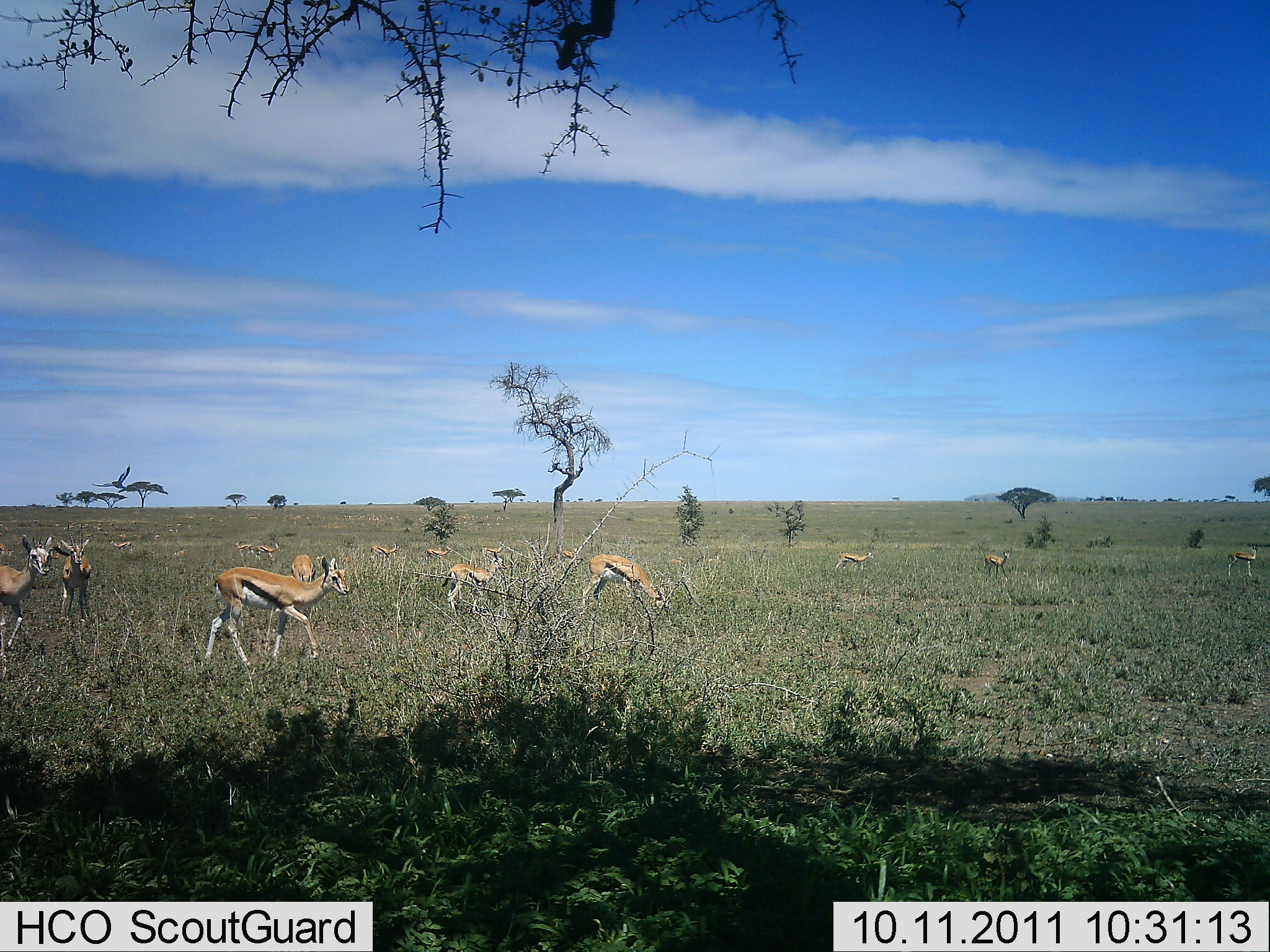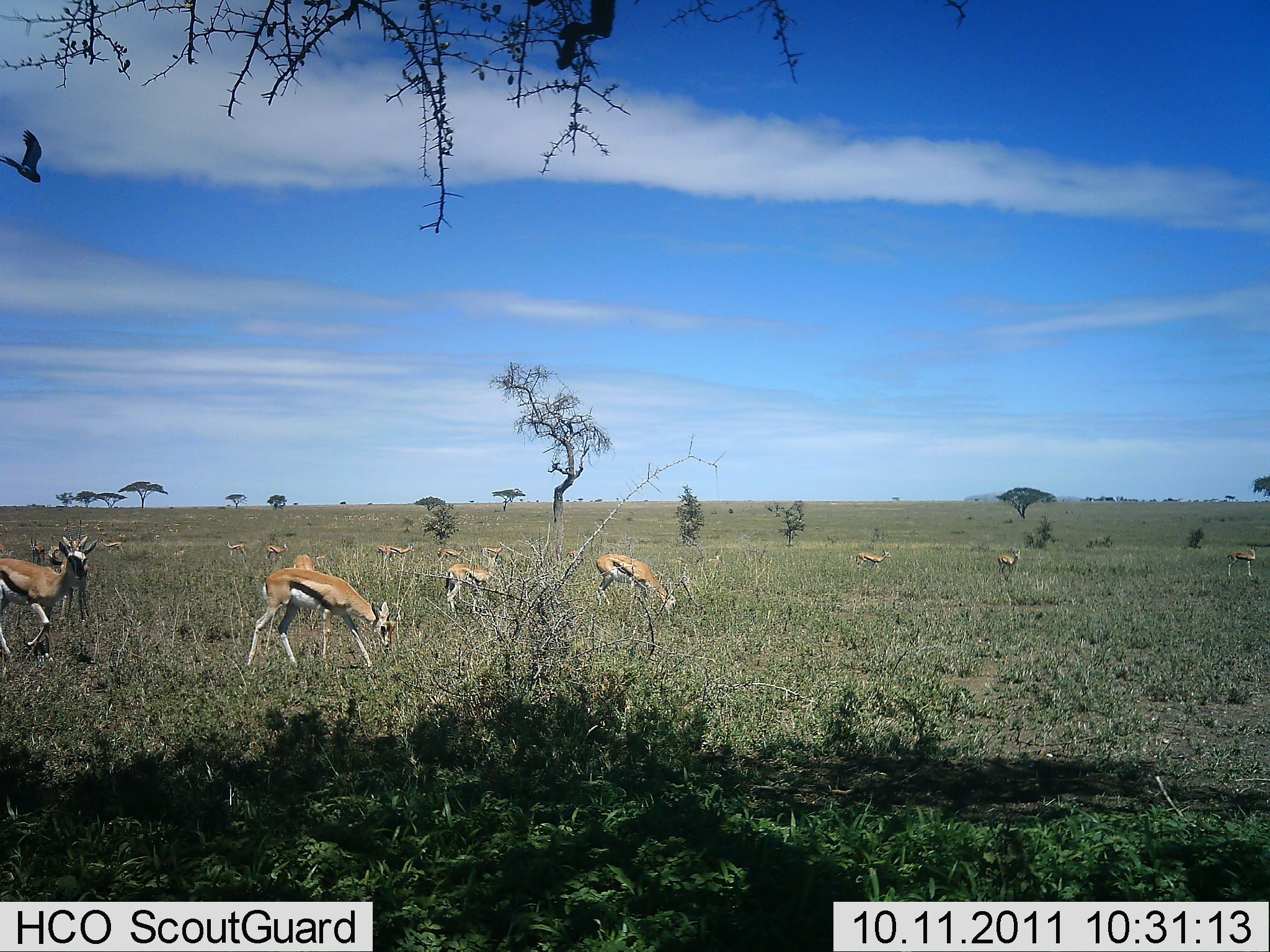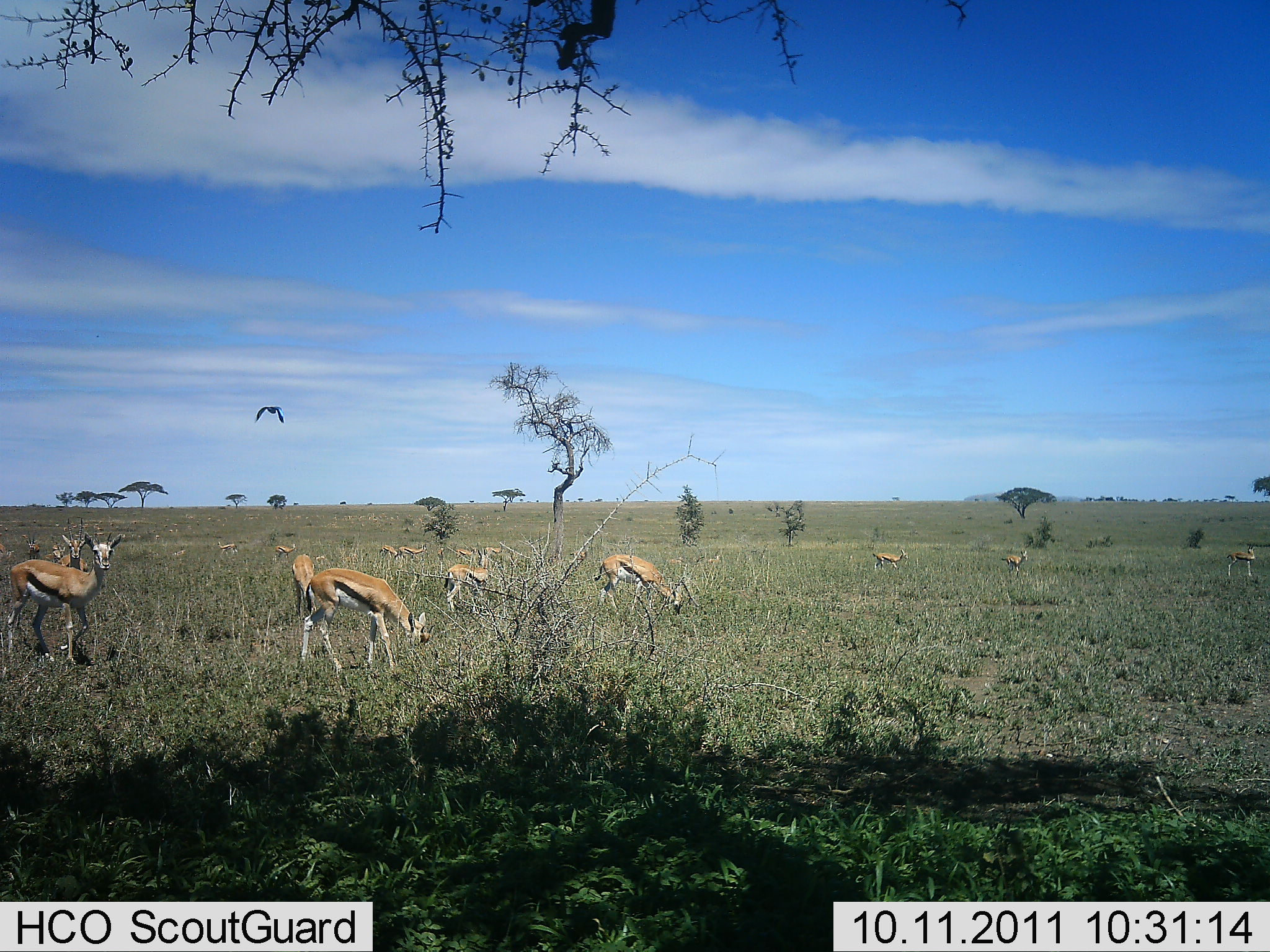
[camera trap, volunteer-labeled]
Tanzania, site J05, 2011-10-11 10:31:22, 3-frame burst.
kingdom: Animalia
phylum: Chordata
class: Mammalia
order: Artiodactyla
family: Bovidae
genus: Eudorcas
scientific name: Eudorcas thomsonii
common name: thomson's gazelle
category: gazellethomsons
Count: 11-50.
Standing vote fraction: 46%.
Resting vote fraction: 0%.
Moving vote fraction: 75%.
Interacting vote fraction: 0%.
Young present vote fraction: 8%.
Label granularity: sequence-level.